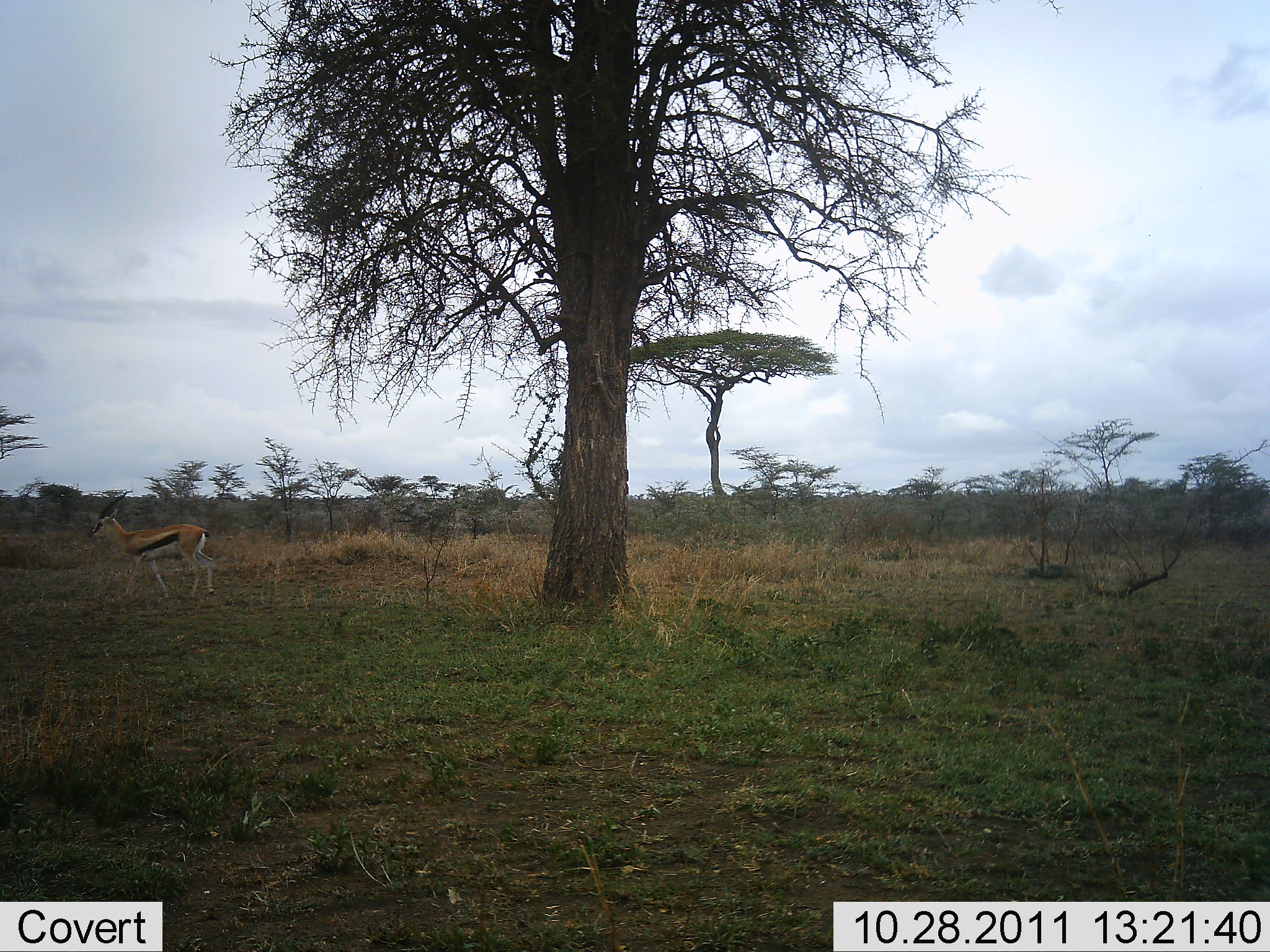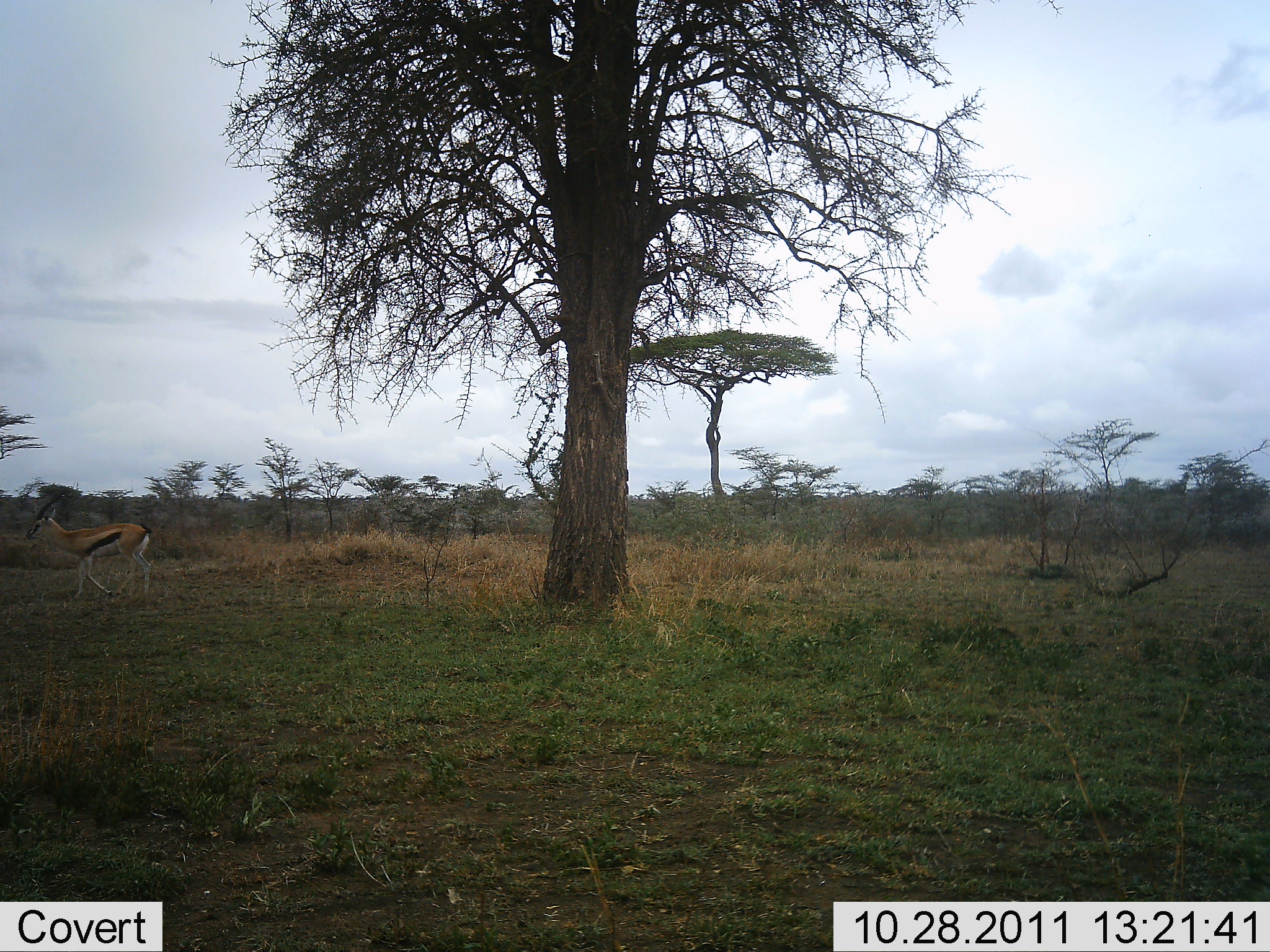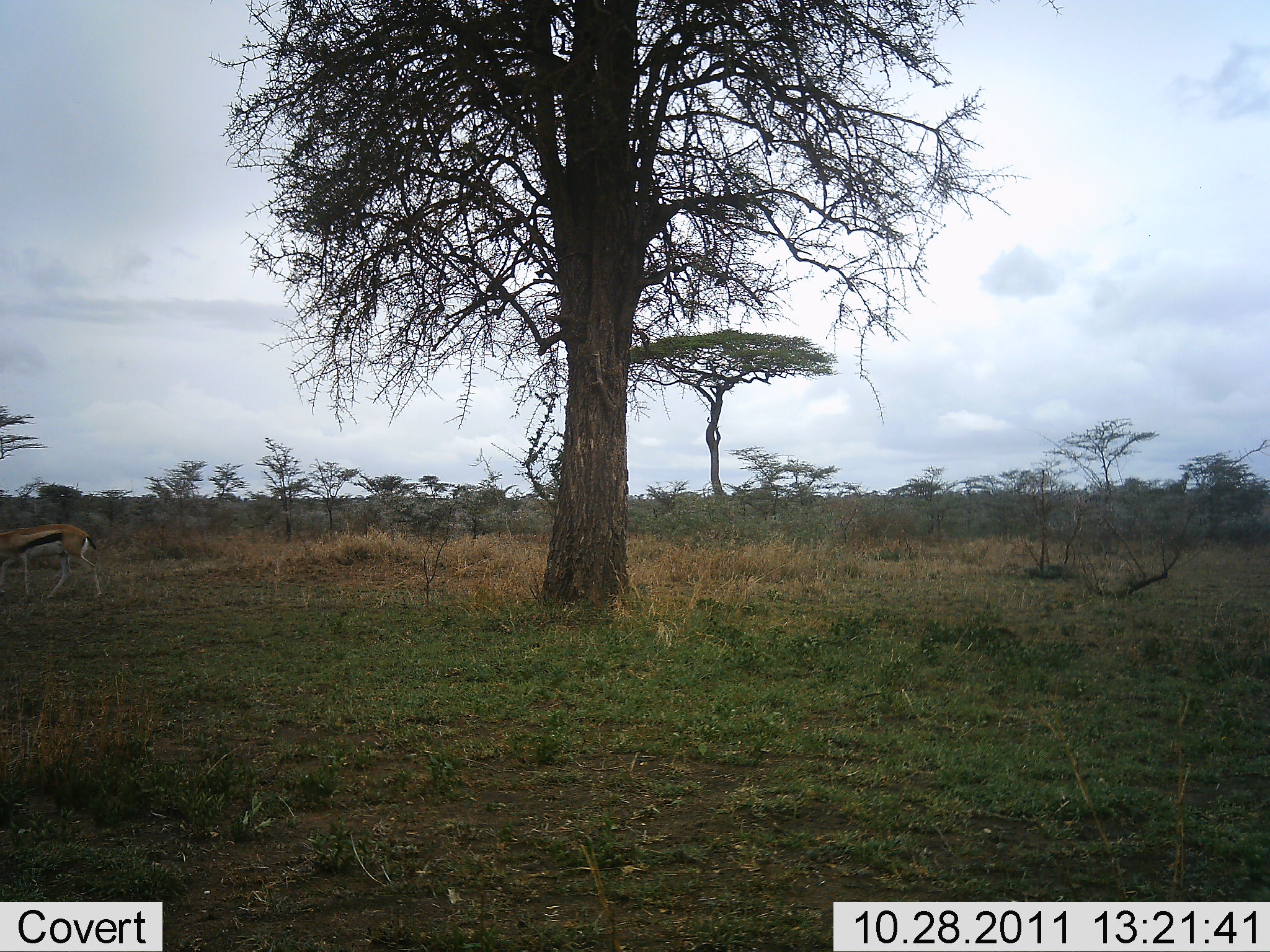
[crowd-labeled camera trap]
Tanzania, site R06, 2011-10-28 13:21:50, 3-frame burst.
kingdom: Animalia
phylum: Chordata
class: Mammalia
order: Artiodactyla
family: Bovidae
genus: Eudorcas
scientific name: Eudorcas thomsonii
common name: thomson's gazelle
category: gazellethomsons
Gazellethomsons (thomson's gazelle) (Eudorcas thomsonii), count 1. Behavior (volunteer vote fractions): standing 7%, resting 0%, moving 93%, interacting 0%. Young present (vote fraction): 0%. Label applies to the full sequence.